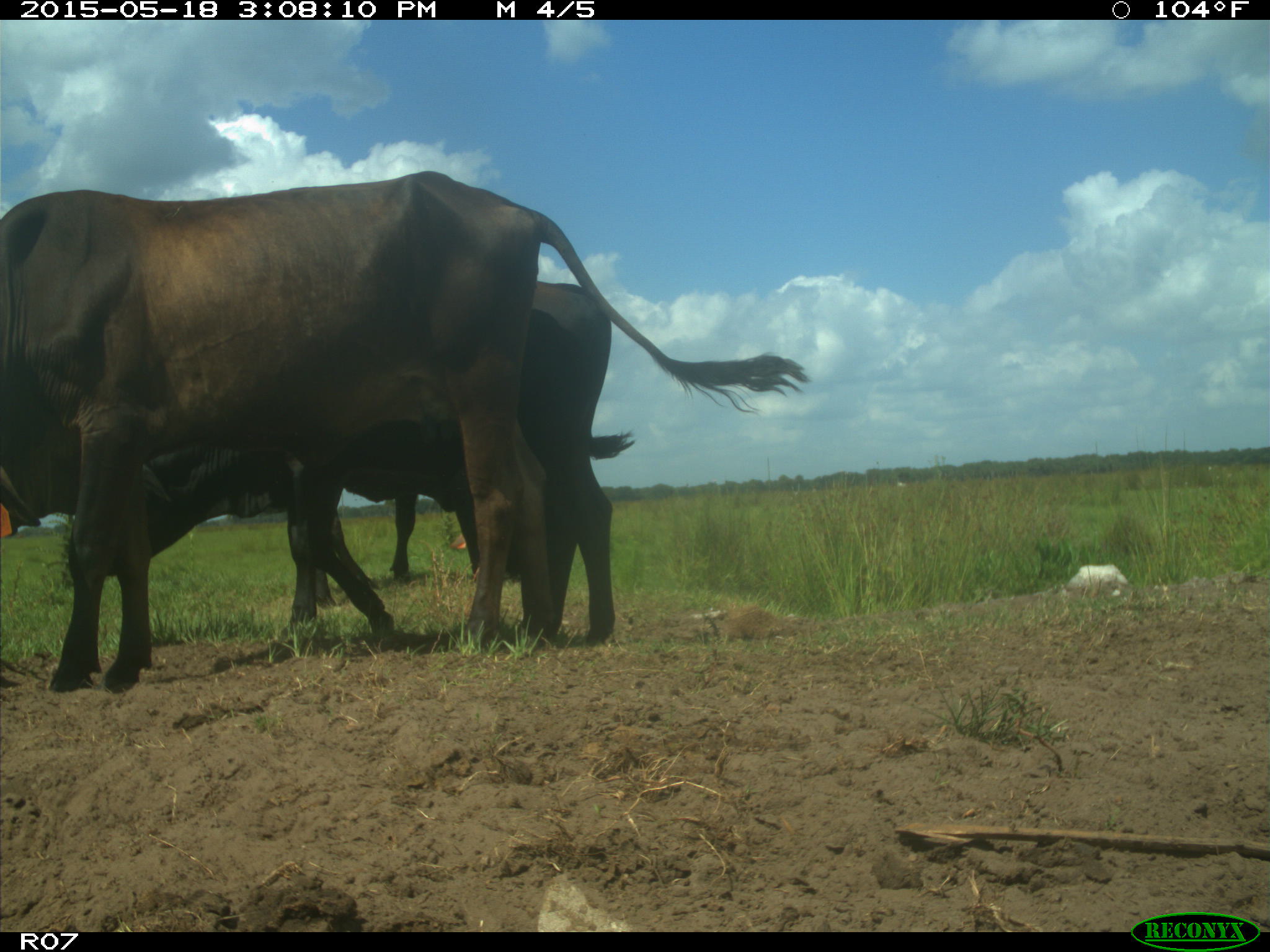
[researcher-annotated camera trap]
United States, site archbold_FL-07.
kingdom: Animalia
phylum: Chordata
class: Mammalia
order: Artiodactyla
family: Bovidae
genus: Bos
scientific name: Bos taurus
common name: domestic cow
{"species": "Bos taurus (domestic cow)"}